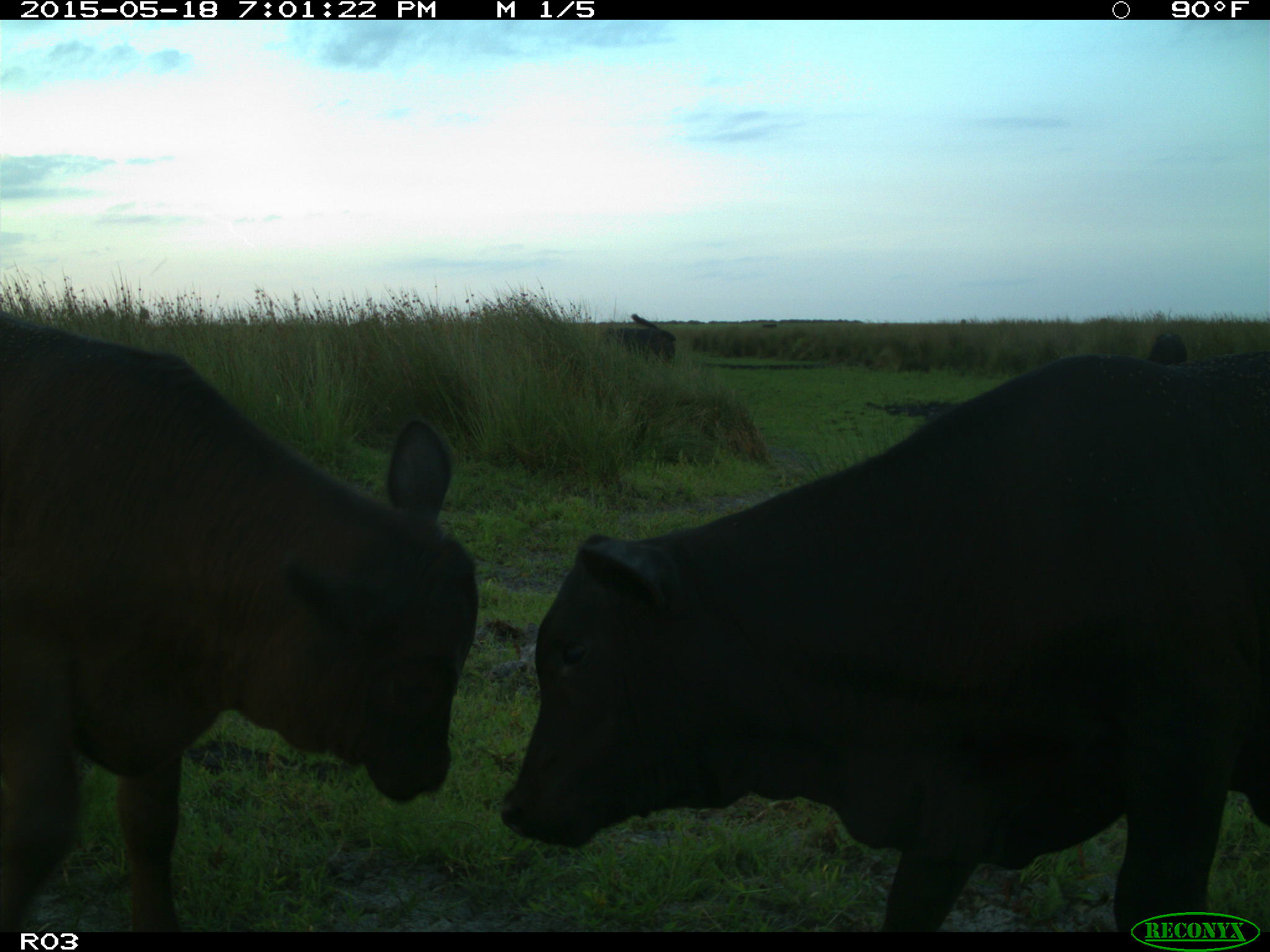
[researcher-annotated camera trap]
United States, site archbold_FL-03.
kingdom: Animalia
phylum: Chordata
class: Mammalia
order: Artiodactyla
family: Bovidae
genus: Bos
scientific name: Bos taurus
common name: domestic cow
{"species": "Bos taurus (domestic cow)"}